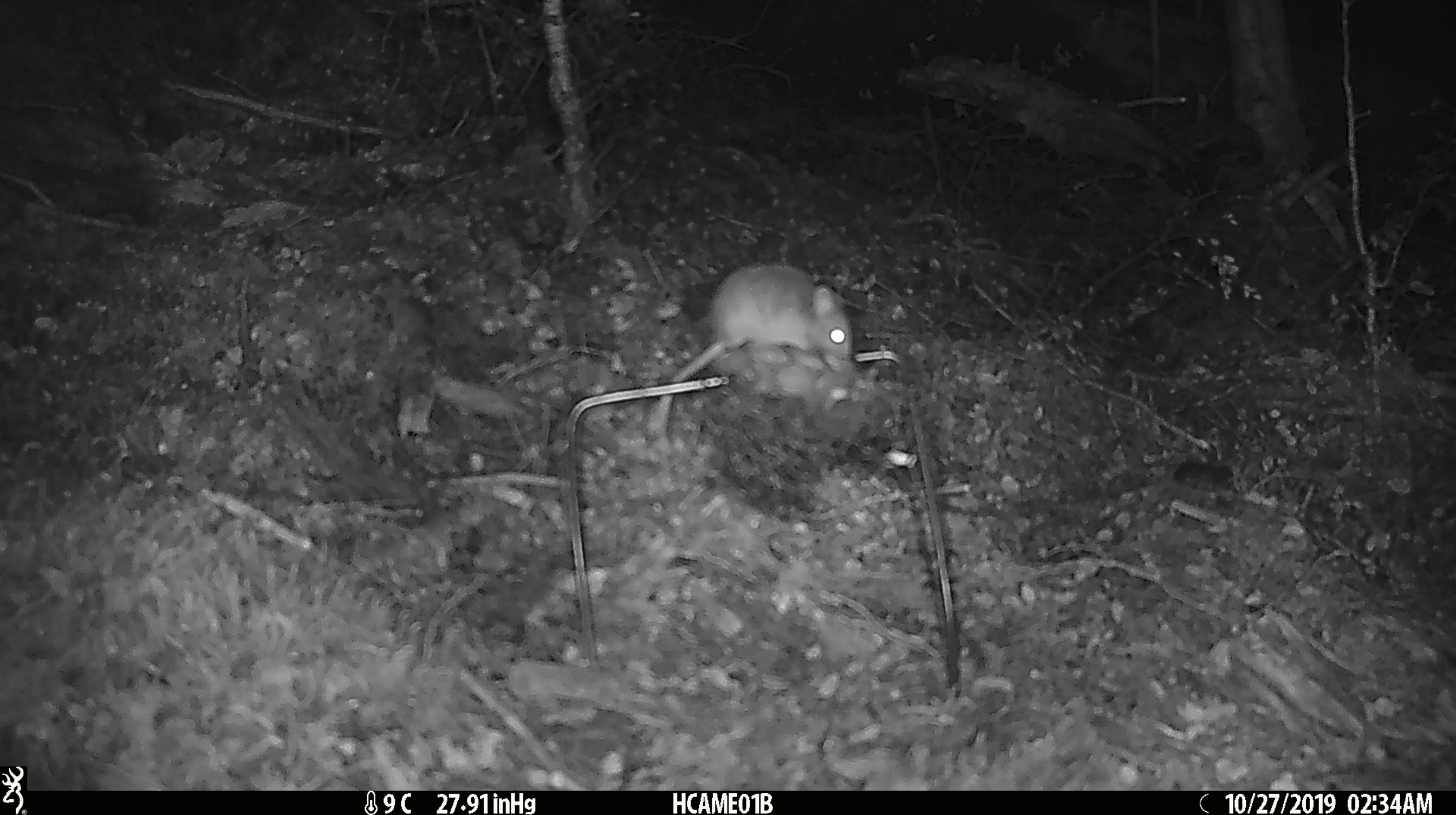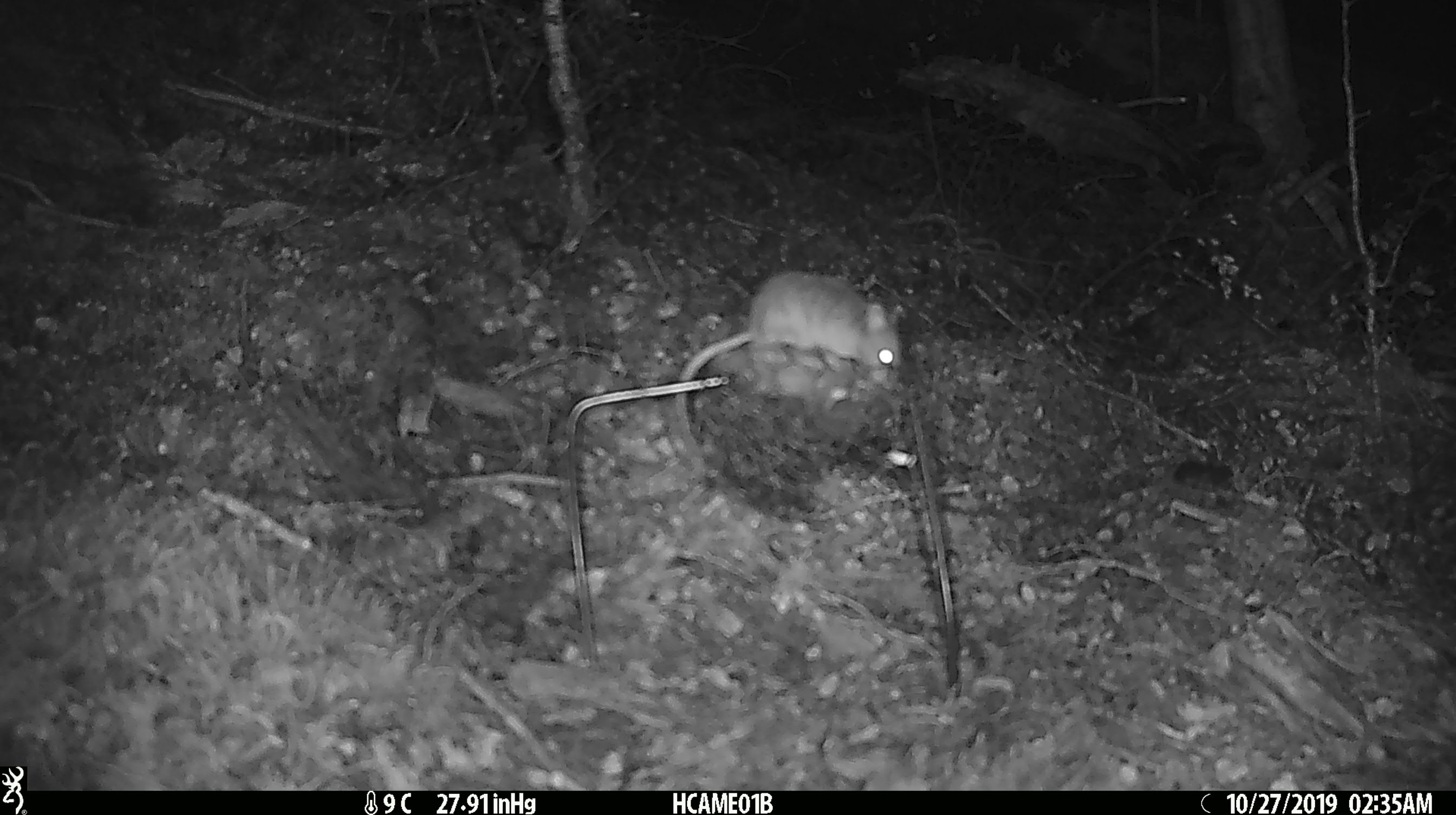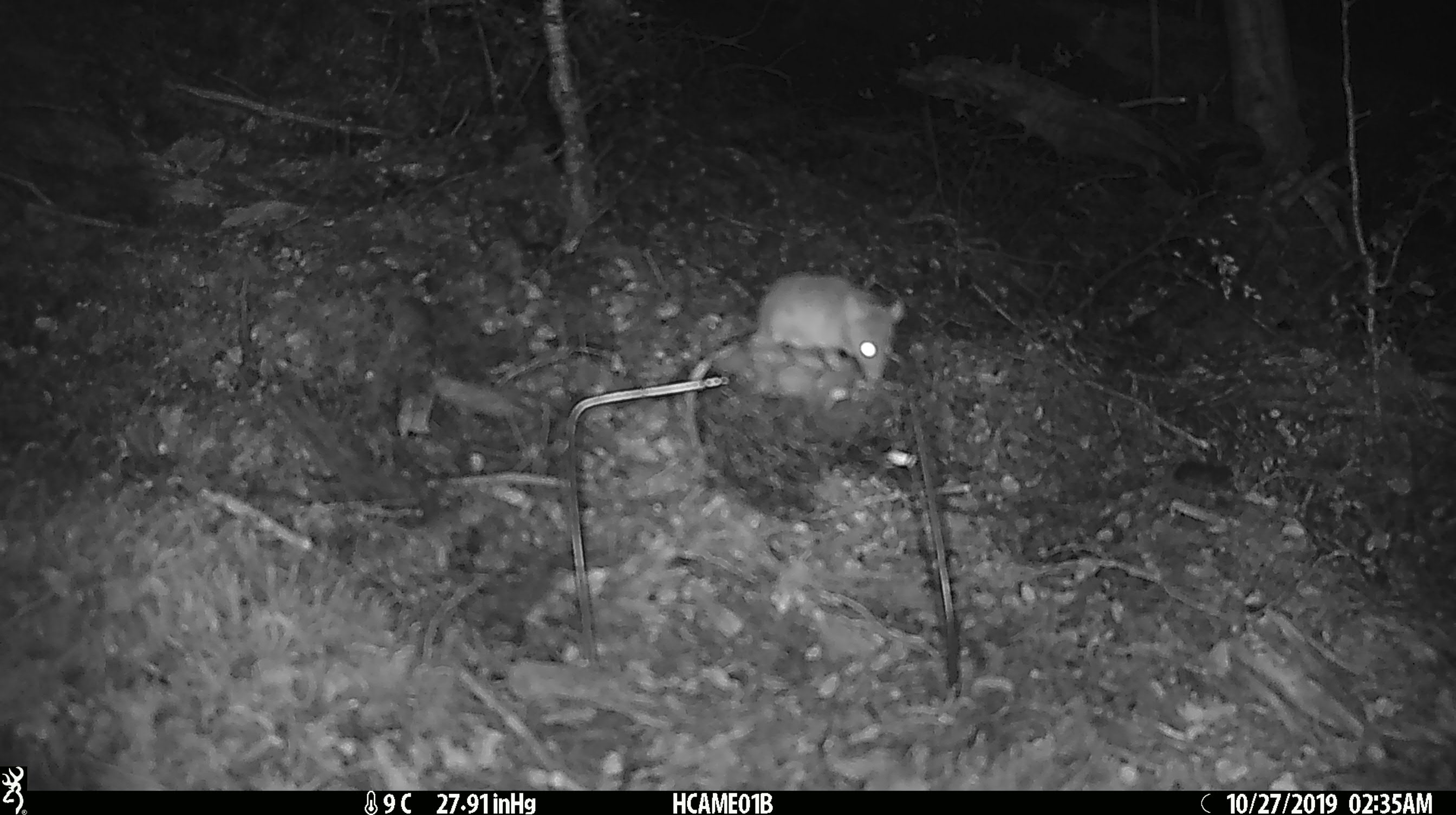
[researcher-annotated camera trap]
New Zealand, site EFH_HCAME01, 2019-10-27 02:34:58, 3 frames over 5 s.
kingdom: Animalia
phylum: Chordata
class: Mammalia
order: Rodentia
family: Muridae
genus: Mus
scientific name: Mus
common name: mouse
Mouse (Mus).